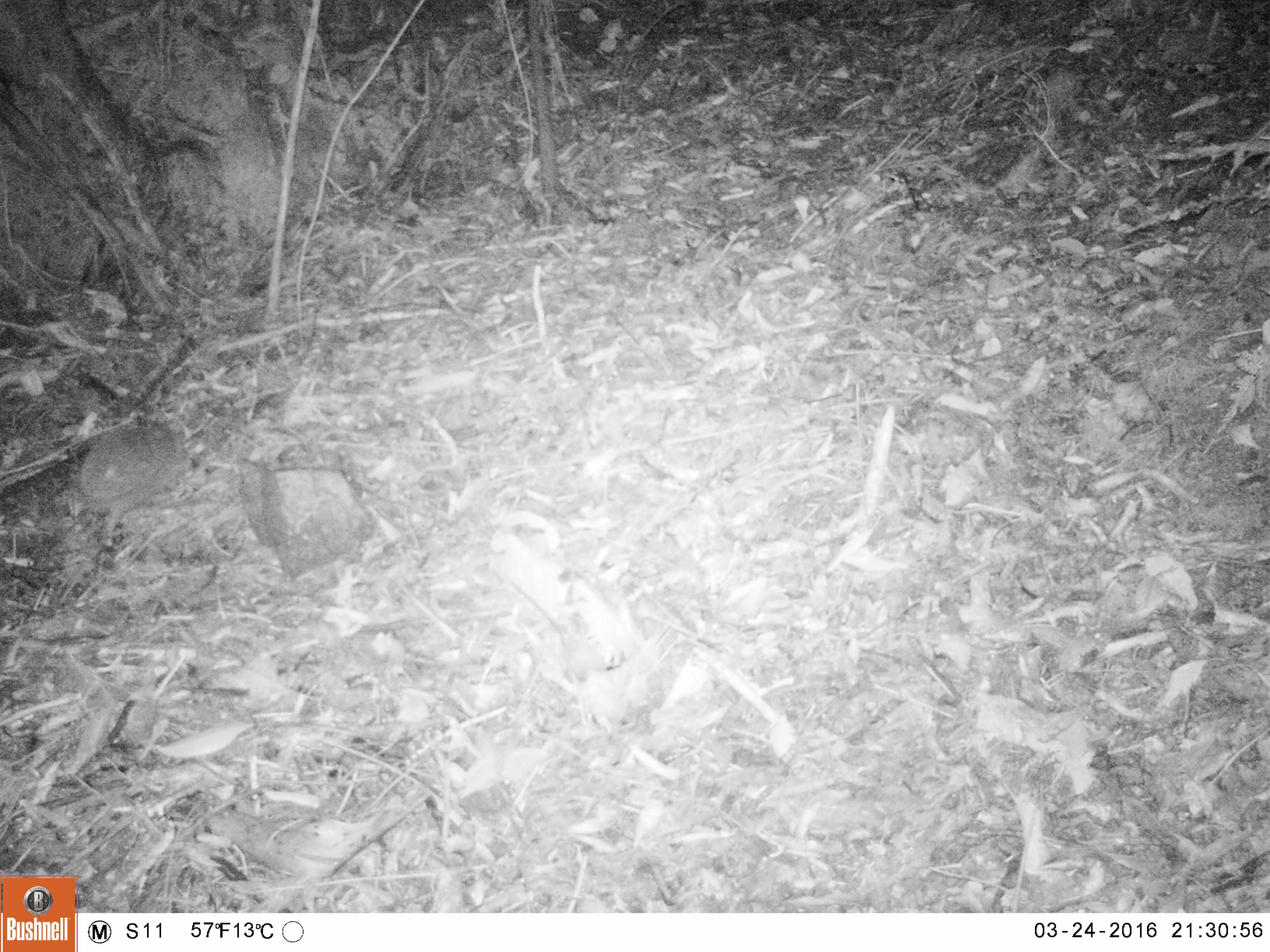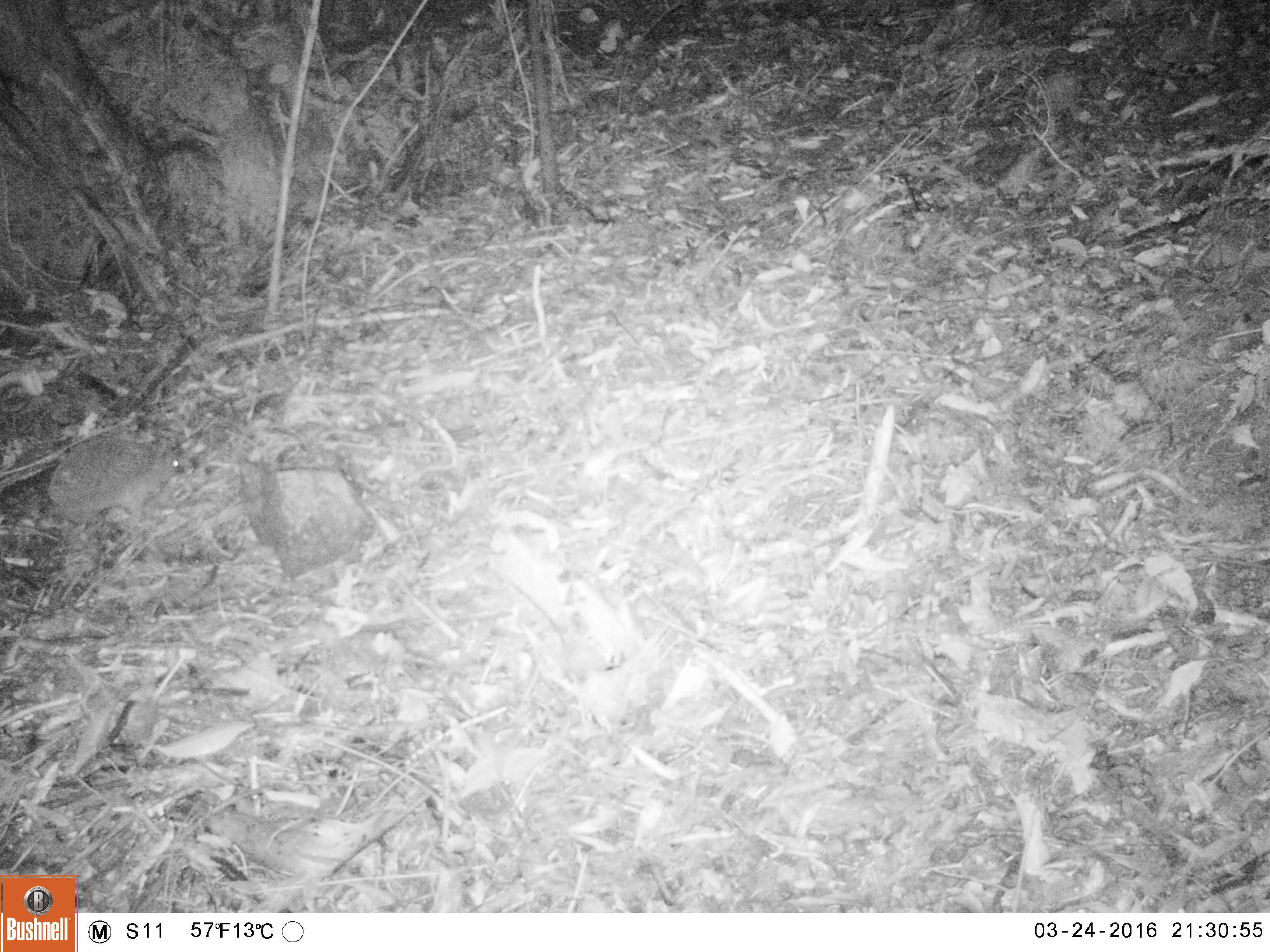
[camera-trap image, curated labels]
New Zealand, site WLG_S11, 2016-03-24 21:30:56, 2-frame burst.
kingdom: Animalia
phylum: Chordata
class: Mammalia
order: Eulipotyphla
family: Erinaceidae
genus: Erinaceus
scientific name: Erinaceus europaeus europaeus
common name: european hedgehog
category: hedgehog